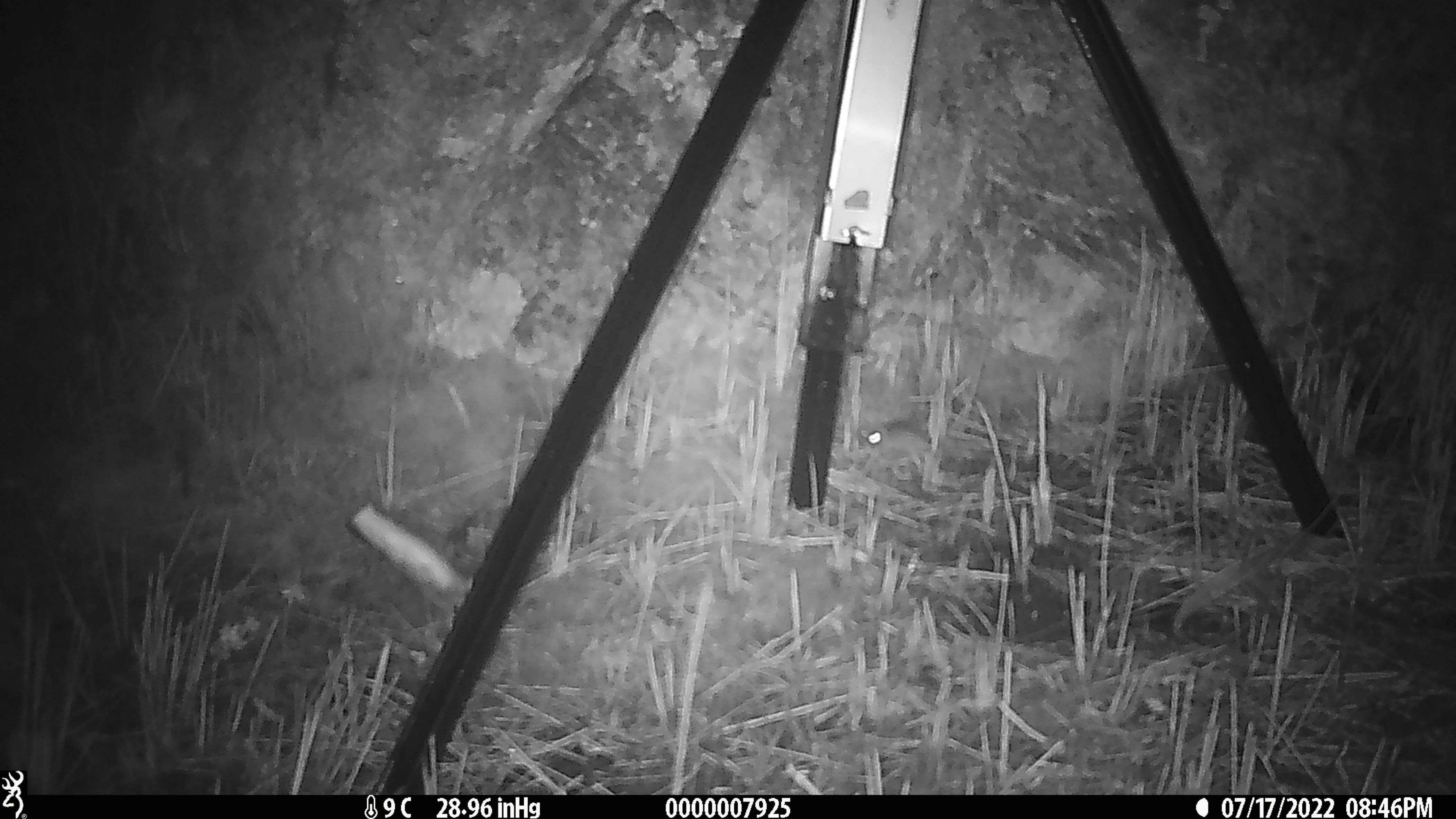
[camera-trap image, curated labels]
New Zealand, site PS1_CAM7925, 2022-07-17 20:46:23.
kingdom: Animalia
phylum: Chordata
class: Mammalia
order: Rodentia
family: Muridae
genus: Mus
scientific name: Mus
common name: mouse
Mouse (Mus).